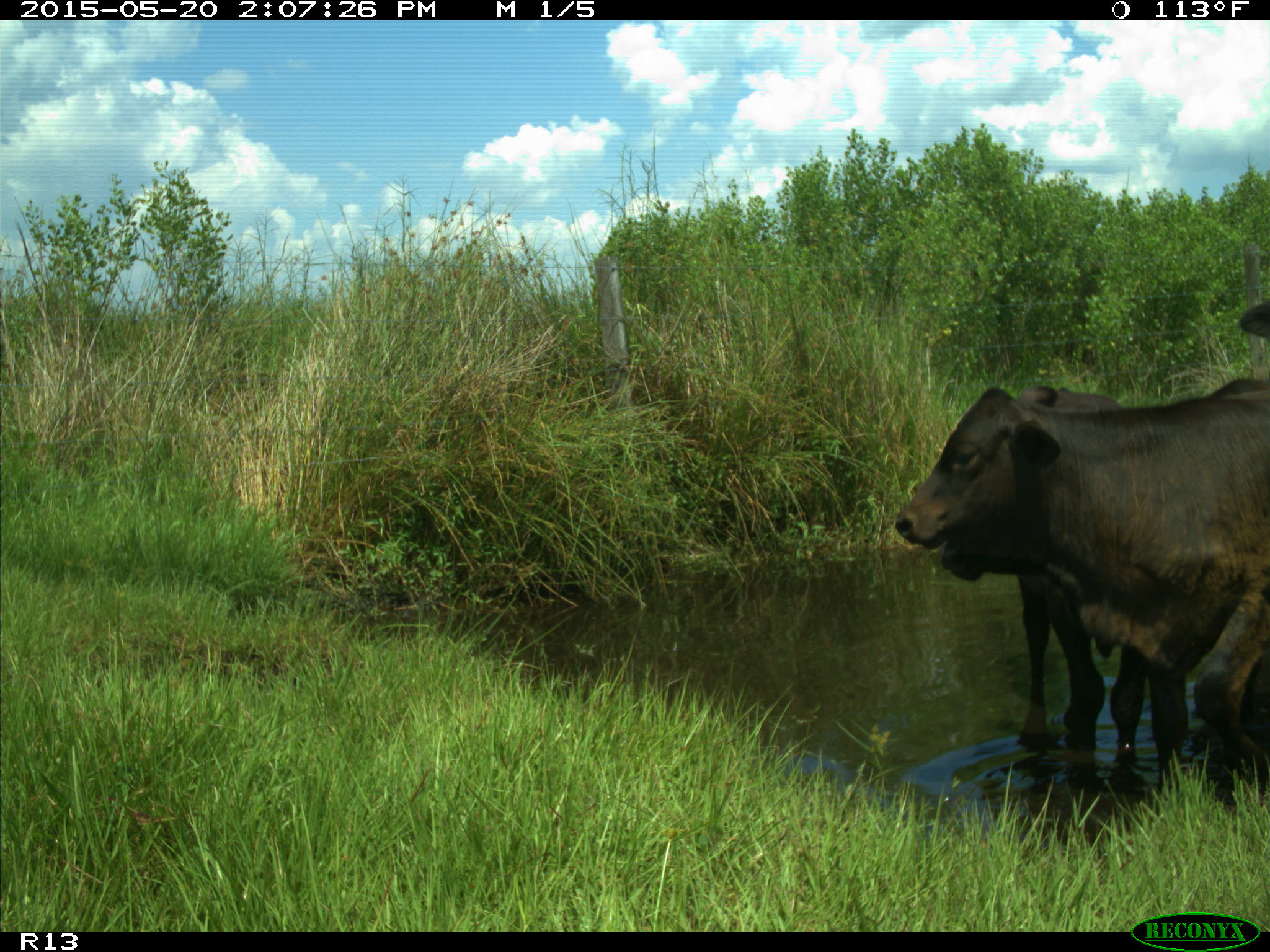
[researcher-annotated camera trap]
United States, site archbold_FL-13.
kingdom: Animalia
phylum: Chordata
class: Mammalia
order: Artiodactyla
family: Bovidae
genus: Bos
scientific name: Bos taurus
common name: domestic cow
Bos taurus (domestic cow).